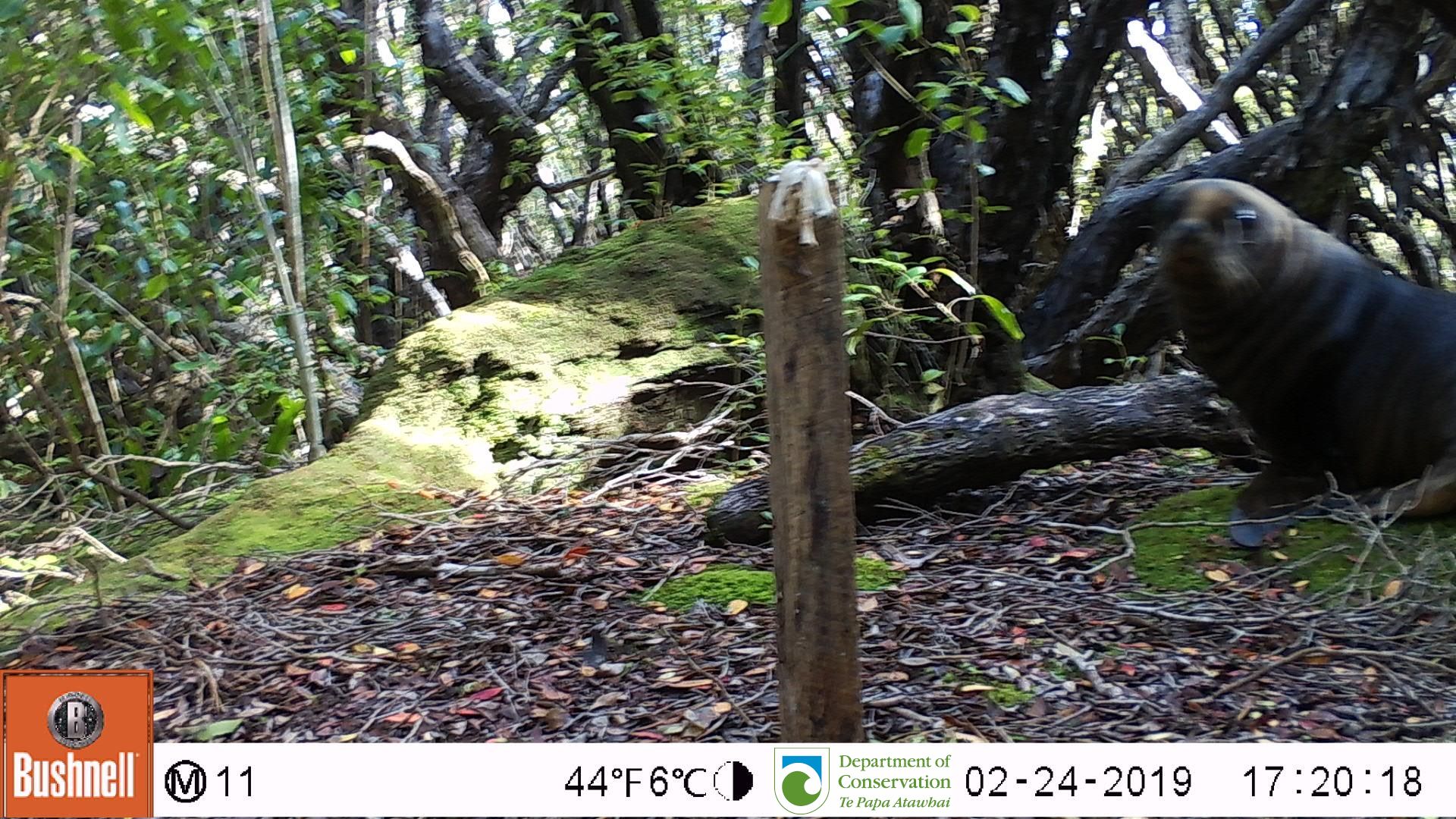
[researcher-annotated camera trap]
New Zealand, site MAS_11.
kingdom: Animalia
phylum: Chordata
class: Mammalia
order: Carnivora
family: Otariidae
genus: Phocarctos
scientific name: Phocarctos hookeri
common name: new zealand sea lion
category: sealion